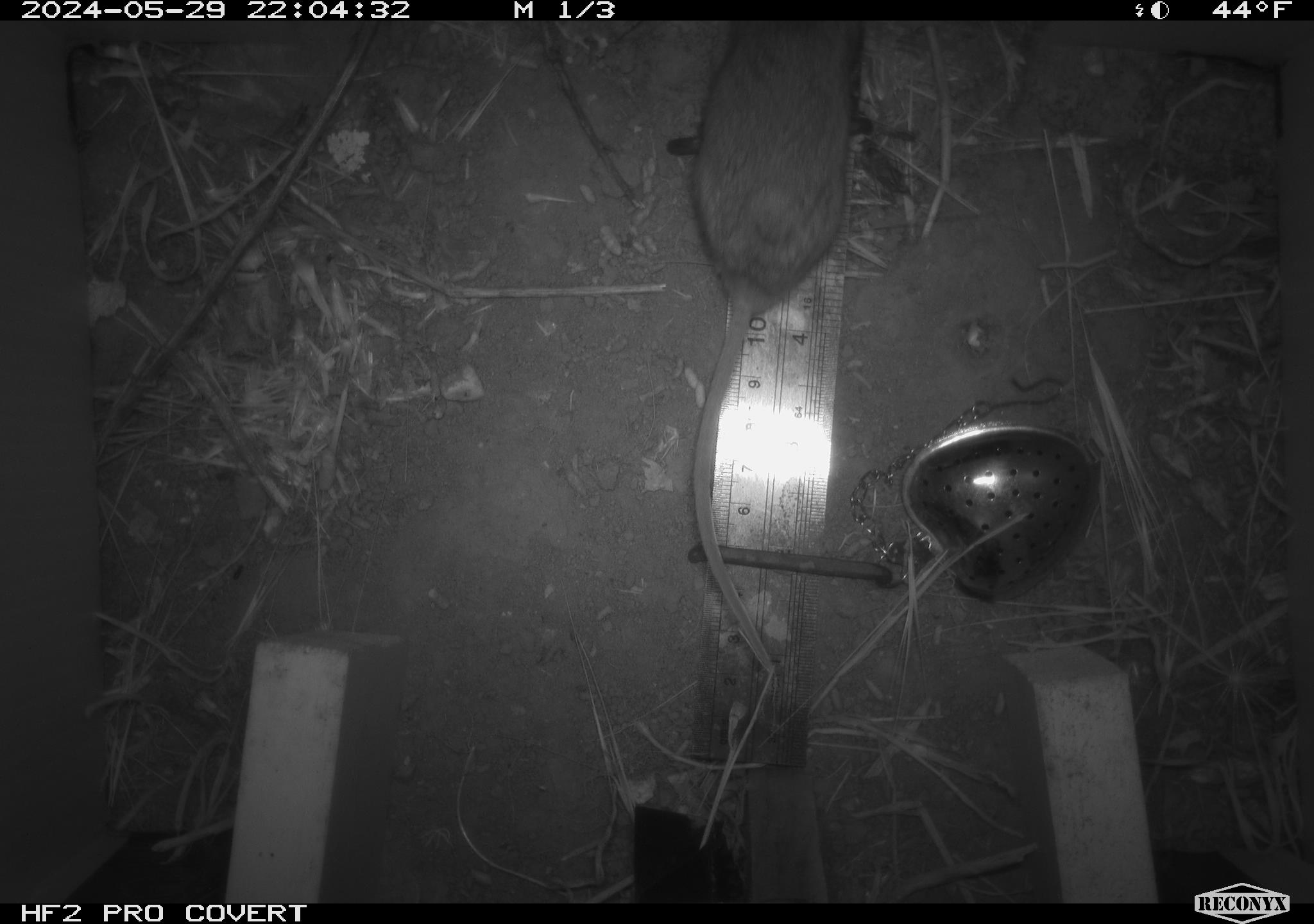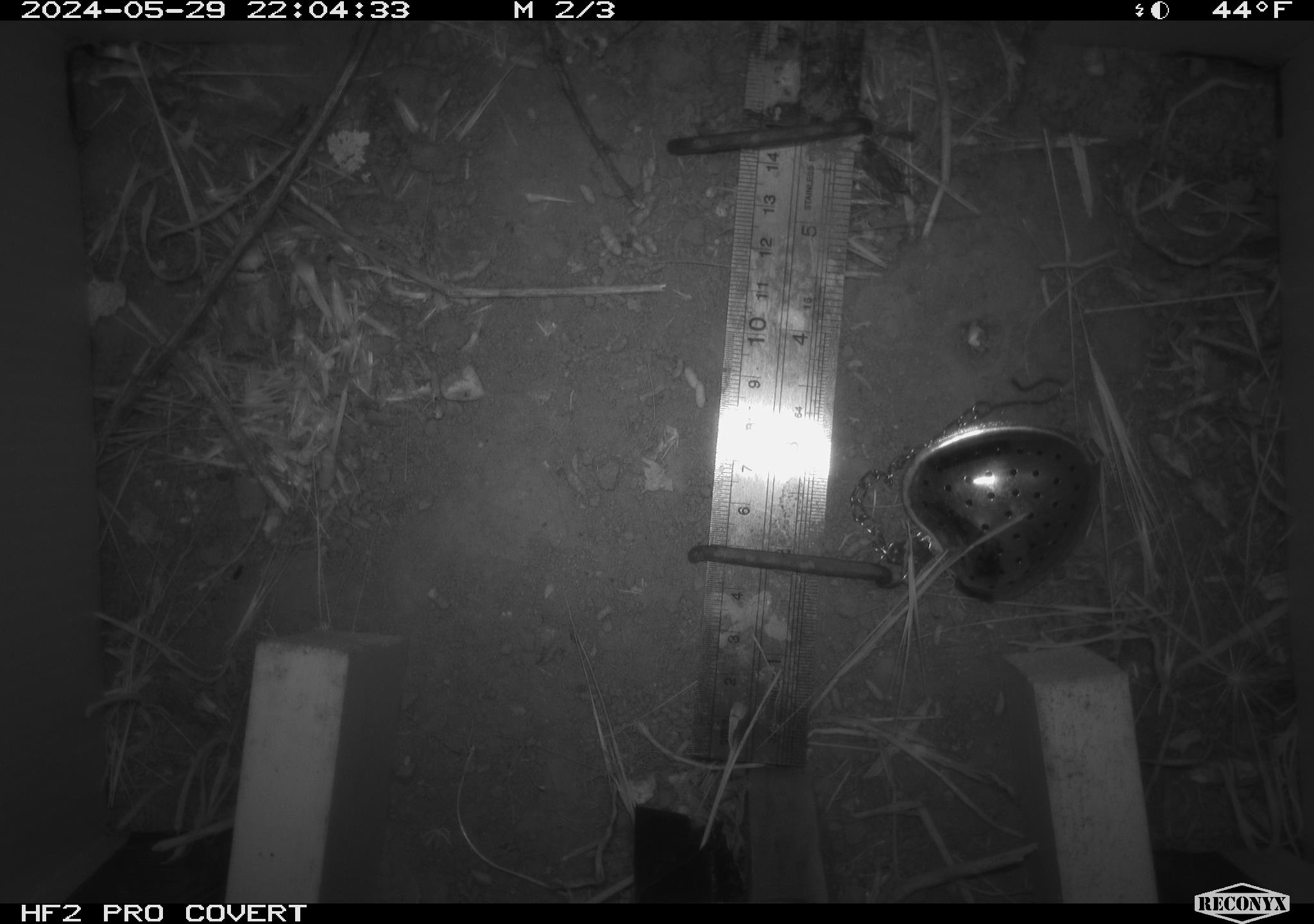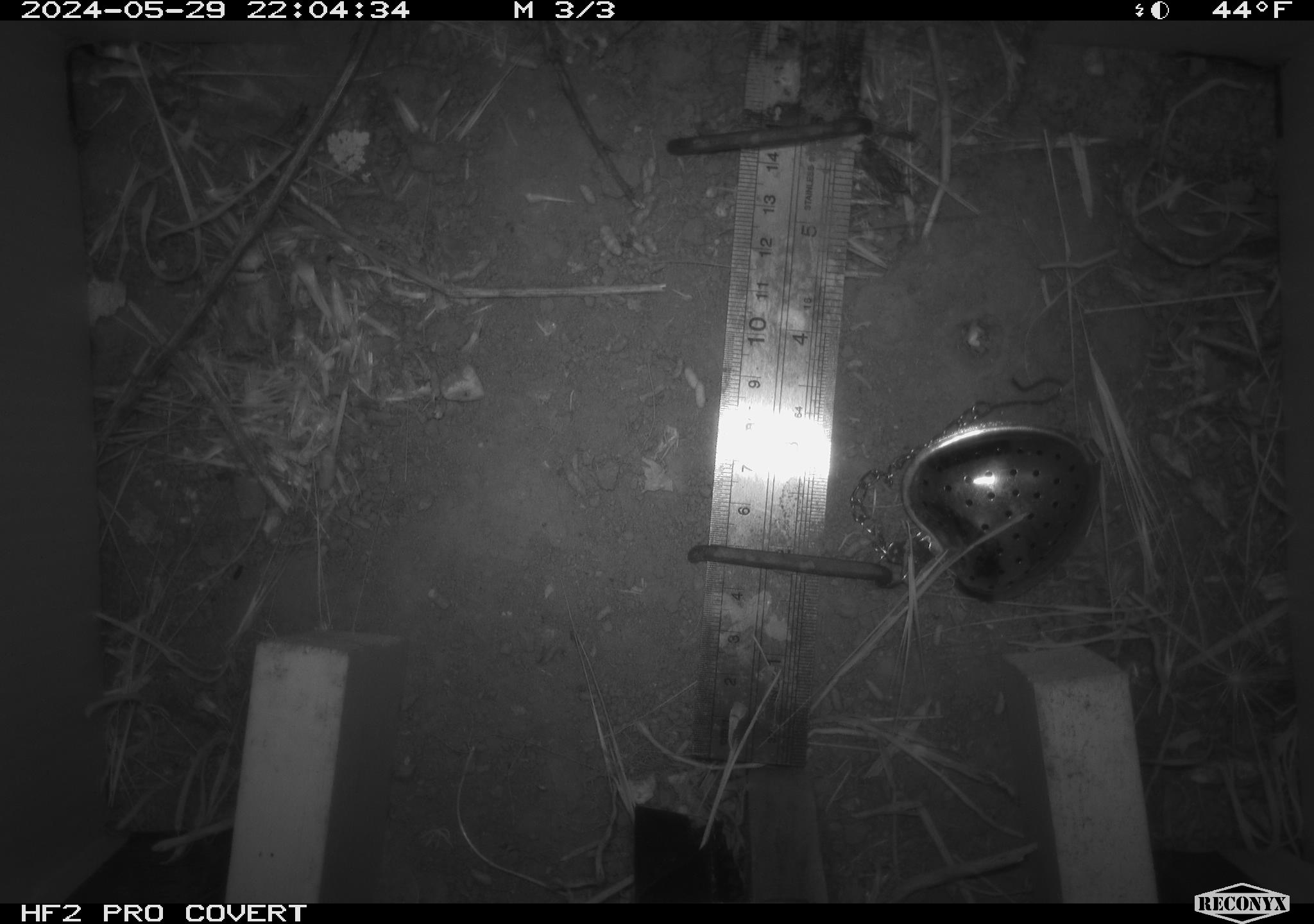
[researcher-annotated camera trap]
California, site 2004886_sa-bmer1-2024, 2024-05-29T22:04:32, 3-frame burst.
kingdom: Animalia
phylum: Chordata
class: Mammalia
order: Rodentia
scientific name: Rodentia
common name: mouse species